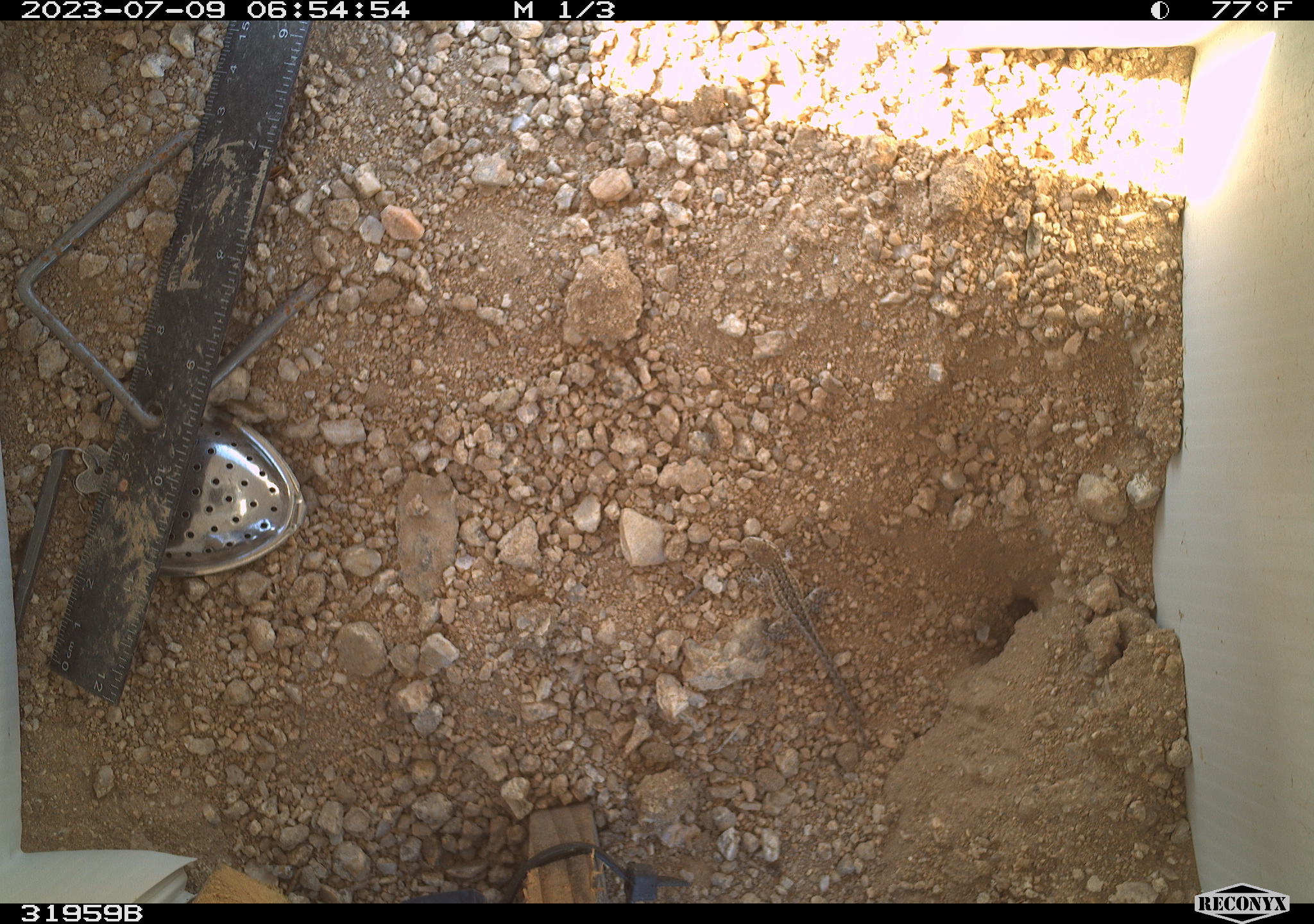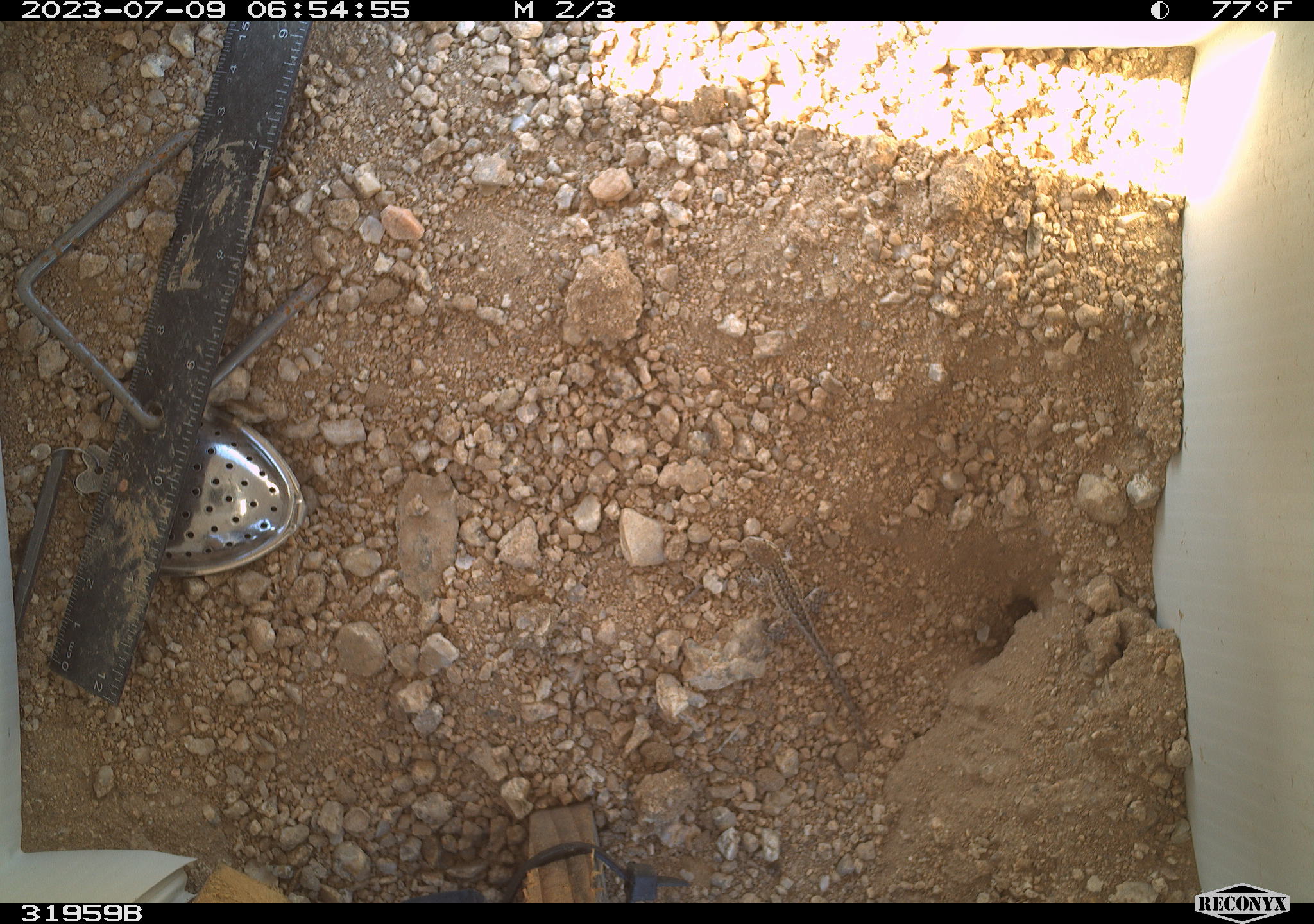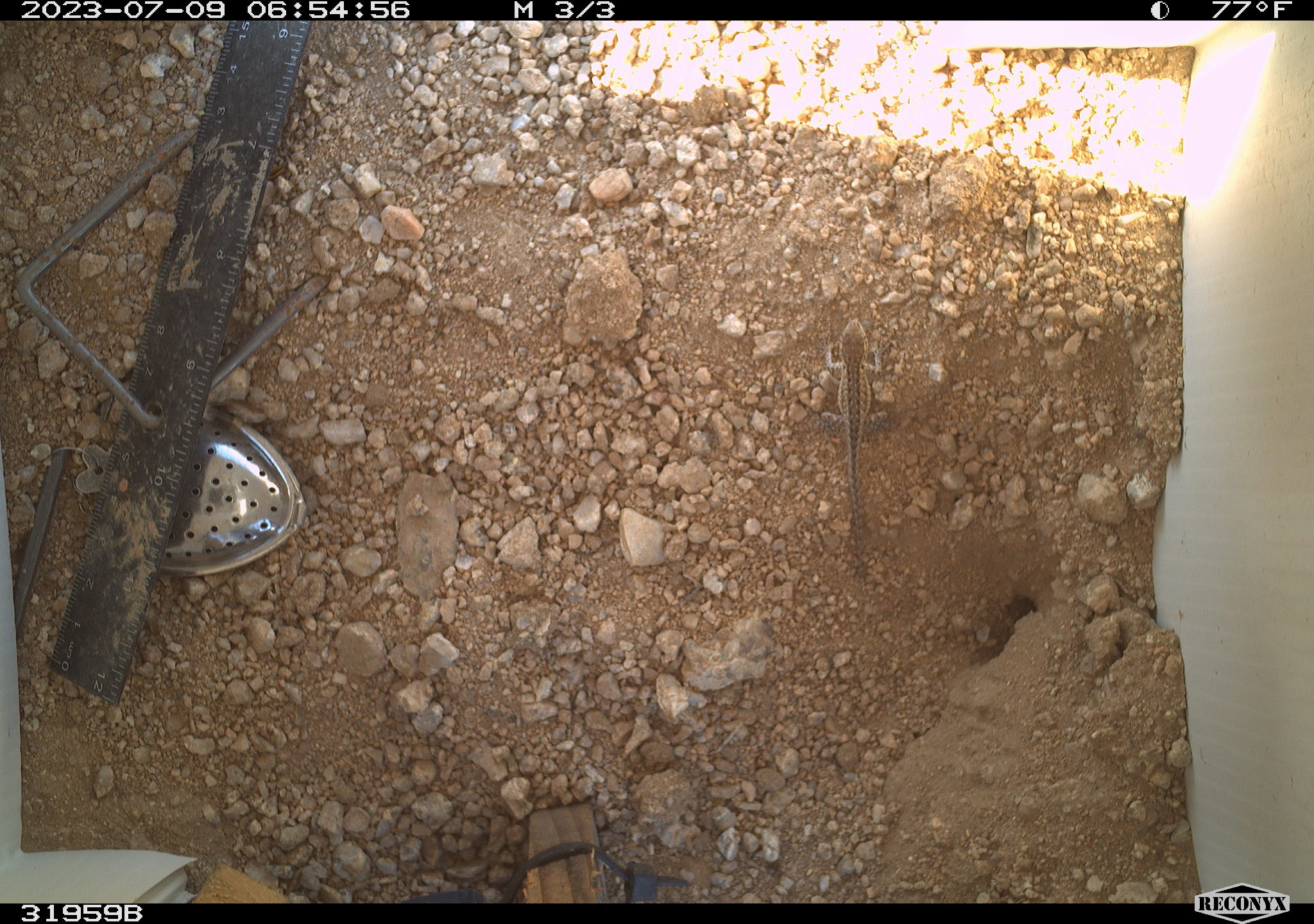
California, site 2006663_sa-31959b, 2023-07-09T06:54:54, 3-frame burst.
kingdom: Animalia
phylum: Chordata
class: Reptilia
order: Squamata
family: Phrynosomatidae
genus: Sceloporus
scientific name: Sceloporus graciosus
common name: common sagebrush lizard